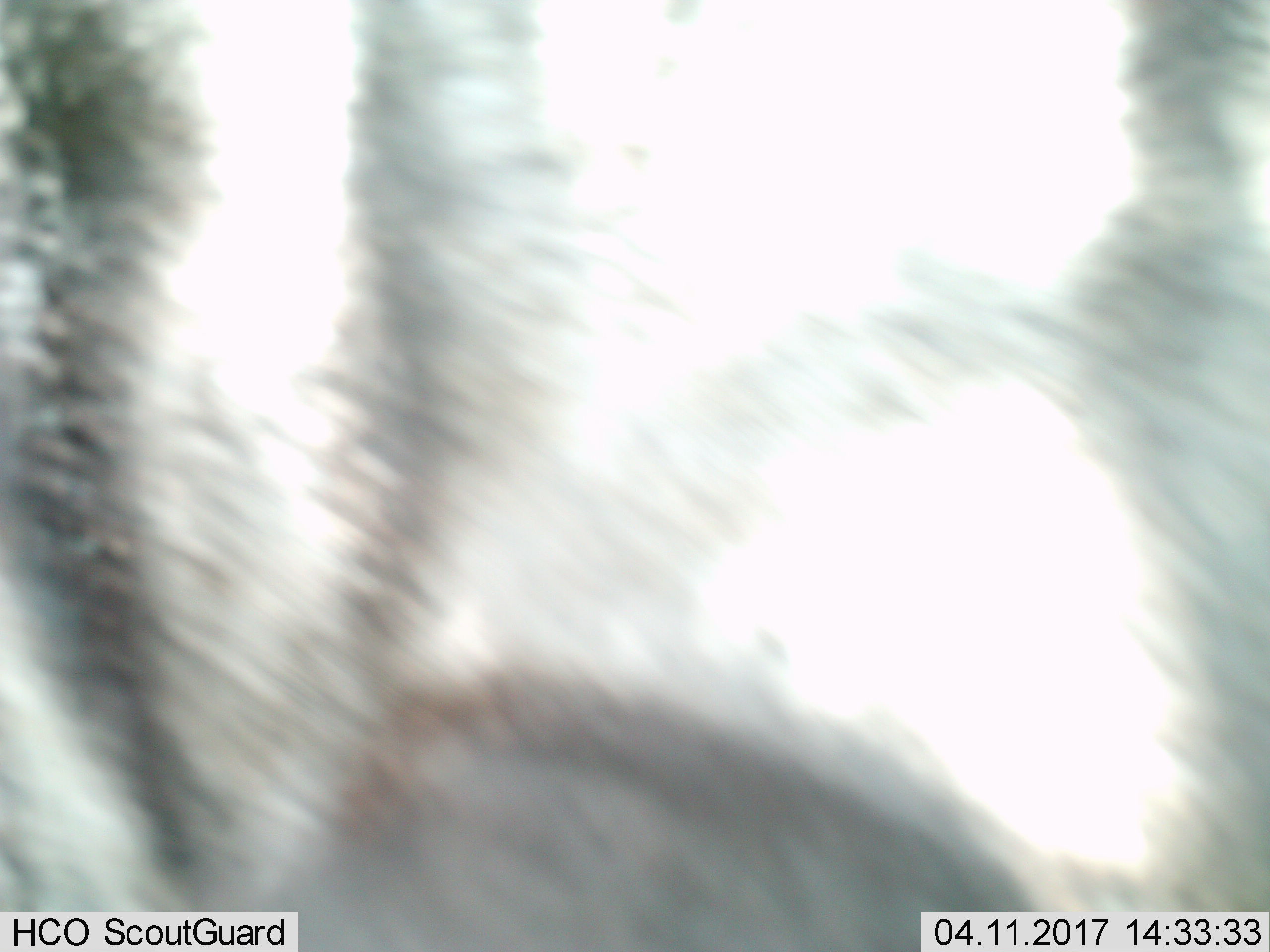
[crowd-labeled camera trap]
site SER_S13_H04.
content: unidentified animal